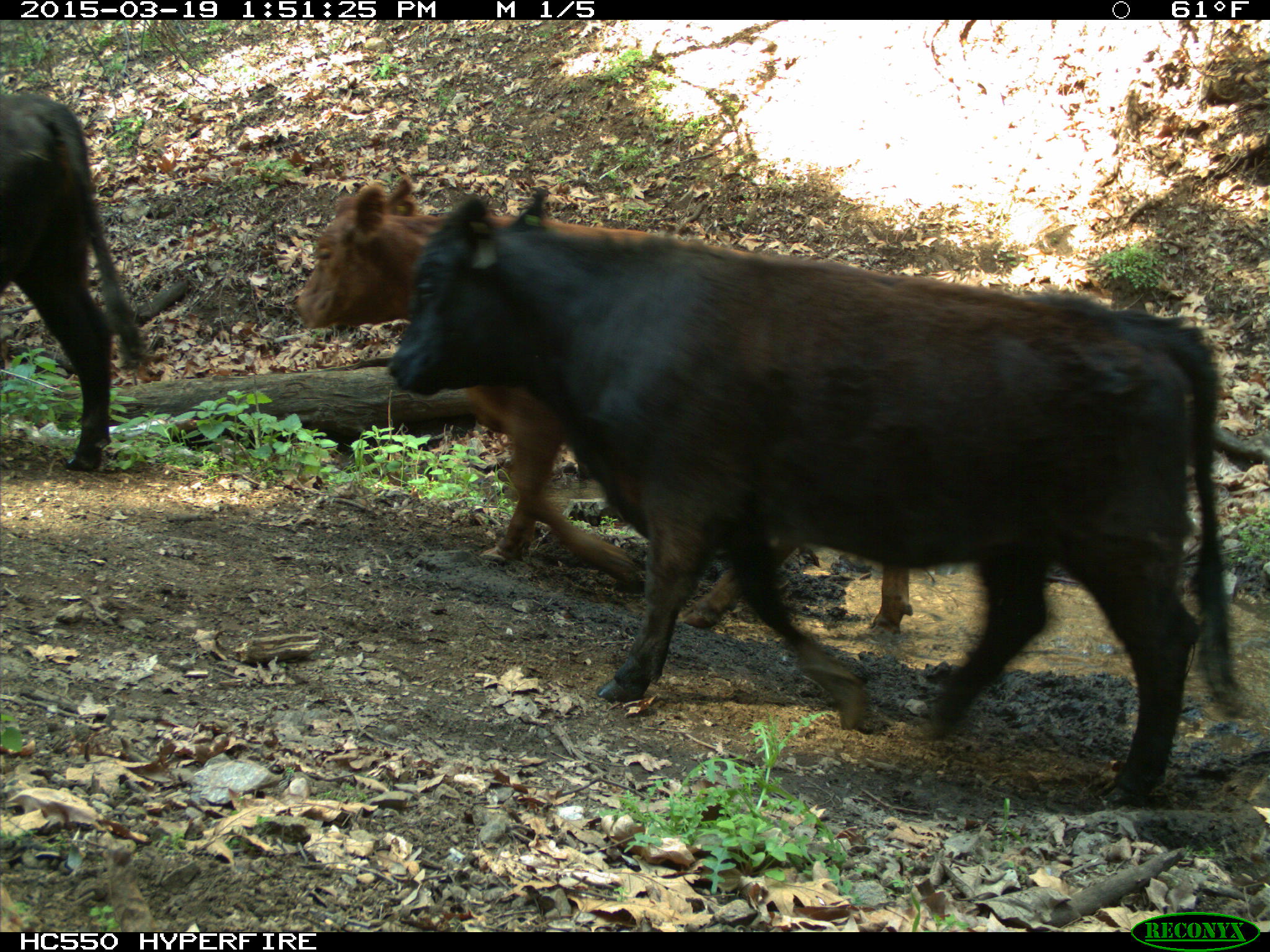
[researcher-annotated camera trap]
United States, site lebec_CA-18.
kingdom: Animalia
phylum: Chordata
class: Mammalia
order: Artiodactyla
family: Bovidae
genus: Bos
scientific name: Bos taurus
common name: domestic cow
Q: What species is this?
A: Bos taurus (domestic cow).